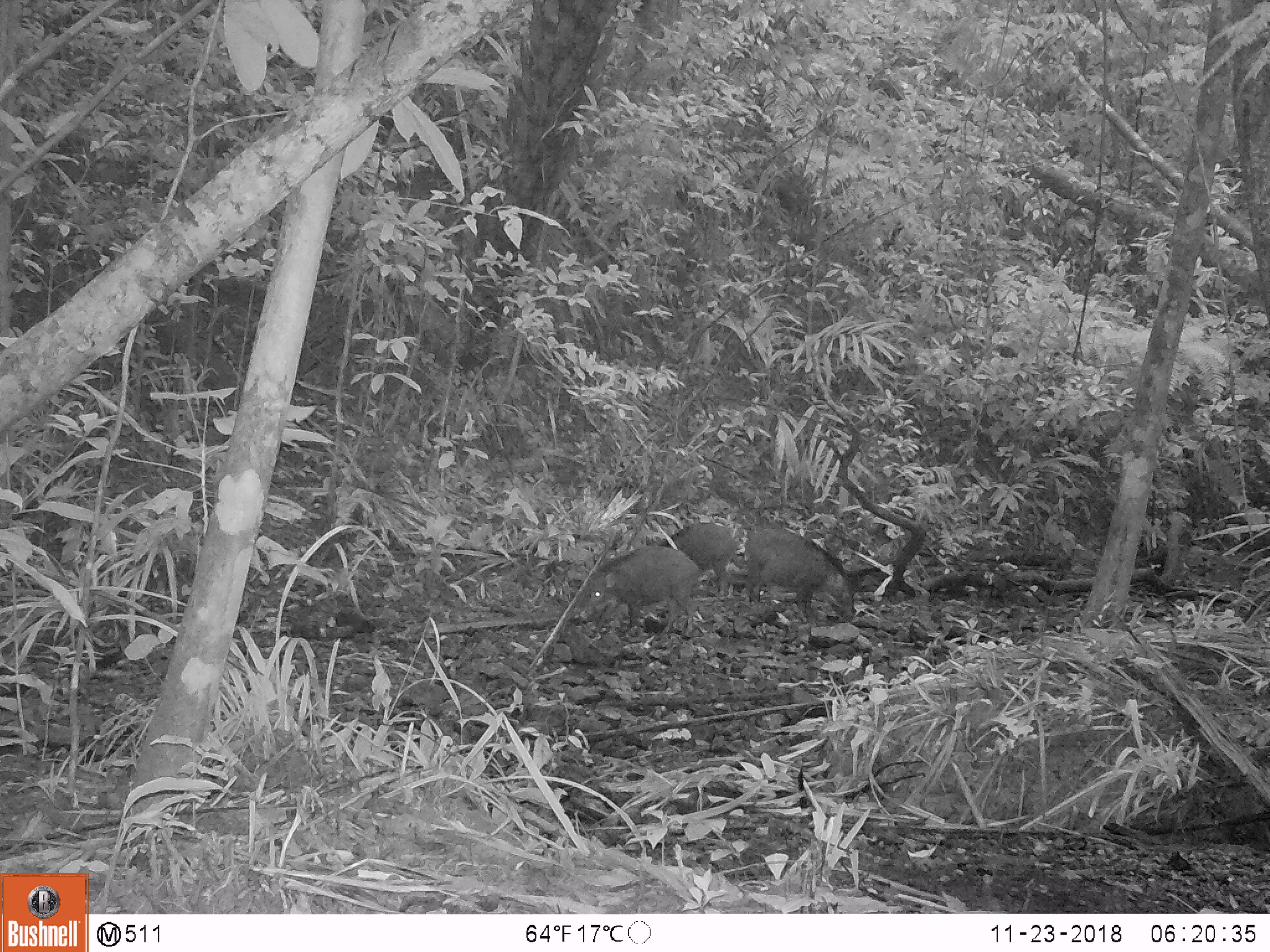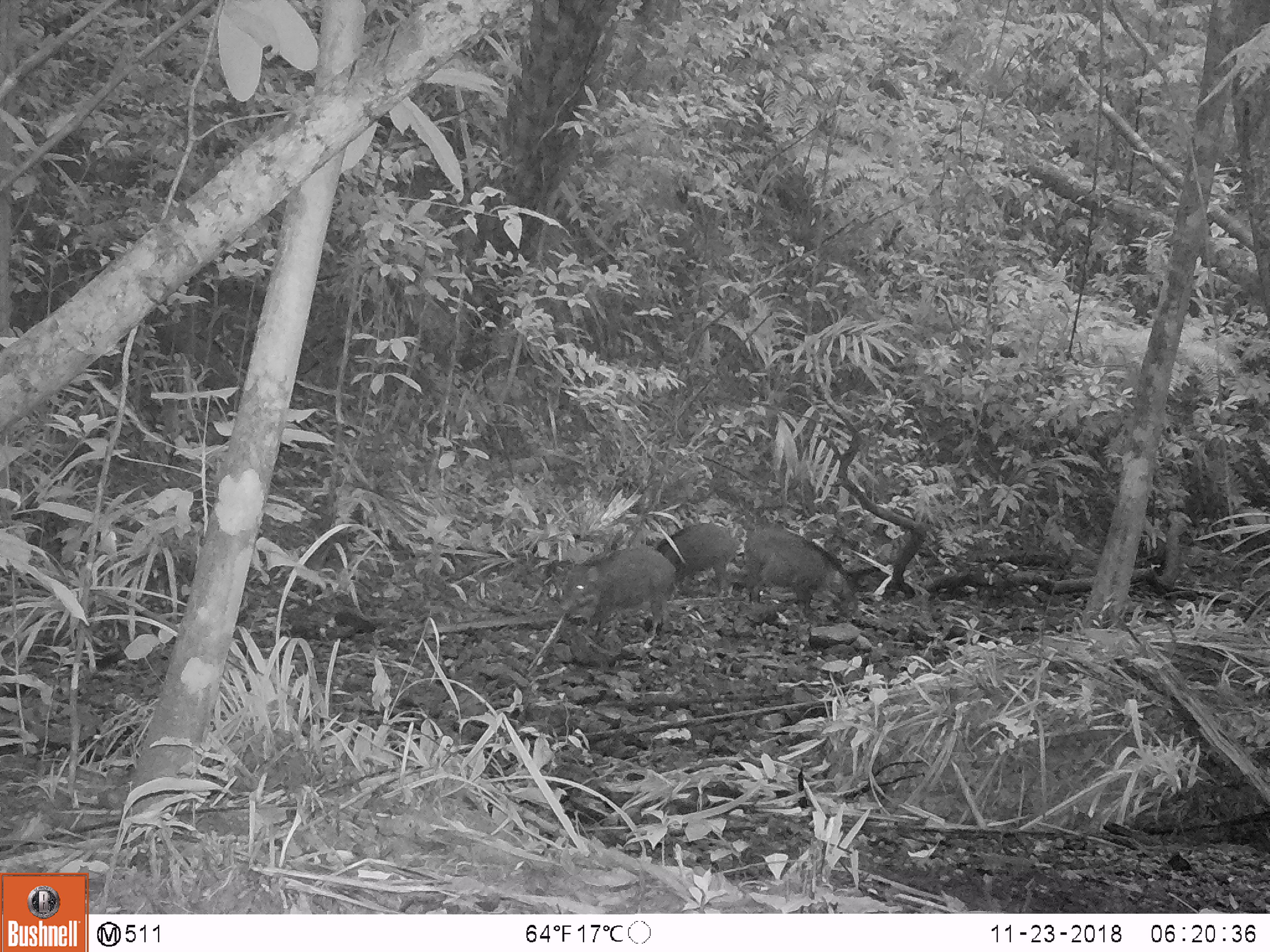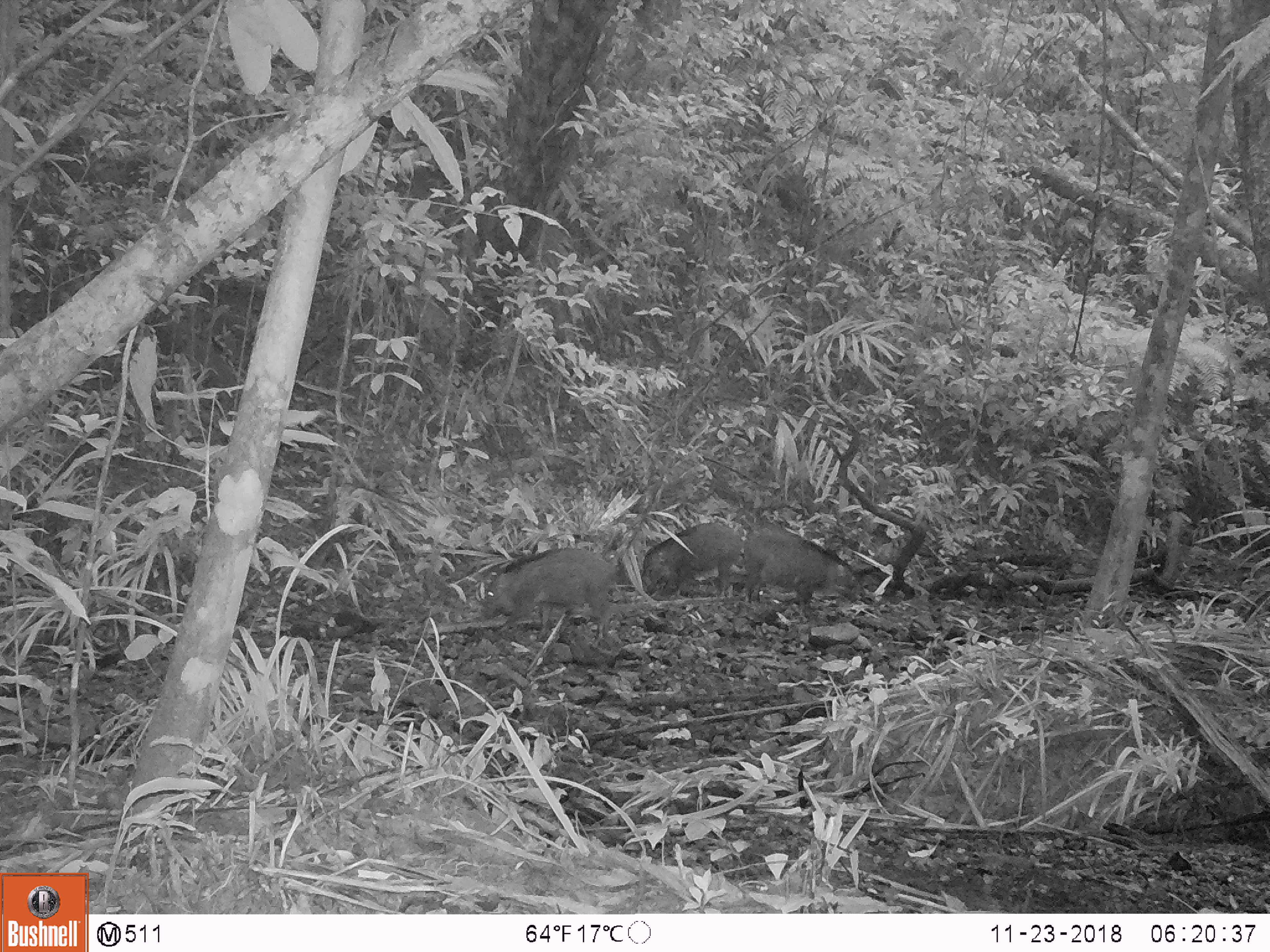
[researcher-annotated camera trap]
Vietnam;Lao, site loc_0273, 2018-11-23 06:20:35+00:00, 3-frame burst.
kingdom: Animalia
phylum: Chordata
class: Mammalia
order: Artiodactyla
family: Suidae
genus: Sus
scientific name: Sus scrofa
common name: eurasian wild pig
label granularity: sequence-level